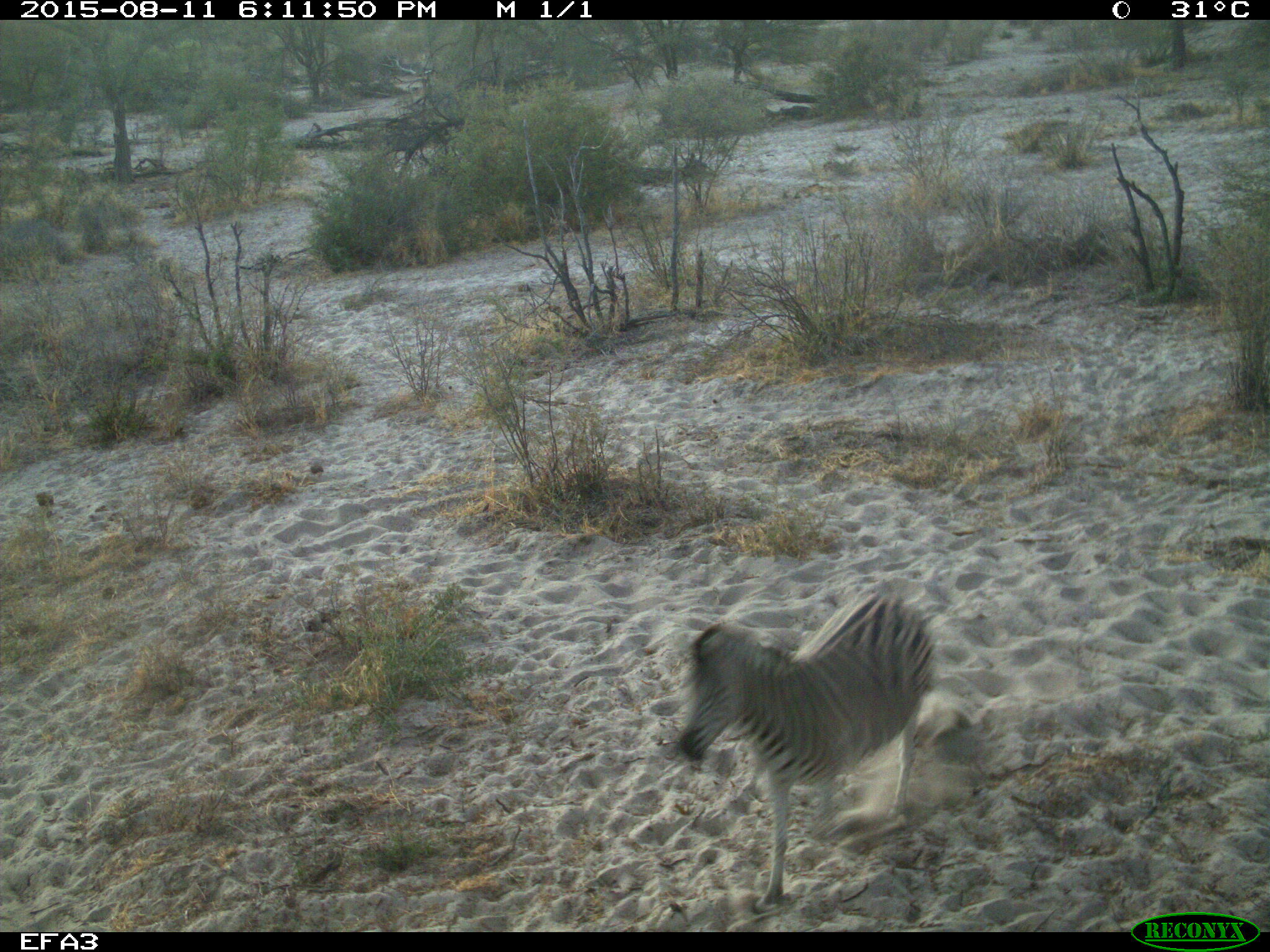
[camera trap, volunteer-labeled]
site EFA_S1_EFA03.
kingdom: Animalia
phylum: Chordata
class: Mammalia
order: Perissodactyla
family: Equidae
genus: Equus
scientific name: Equus quagga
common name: plains zebra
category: zebraplains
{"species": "zebraplains (plains zebra) (Equus quagga)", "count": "1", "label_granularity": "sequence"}